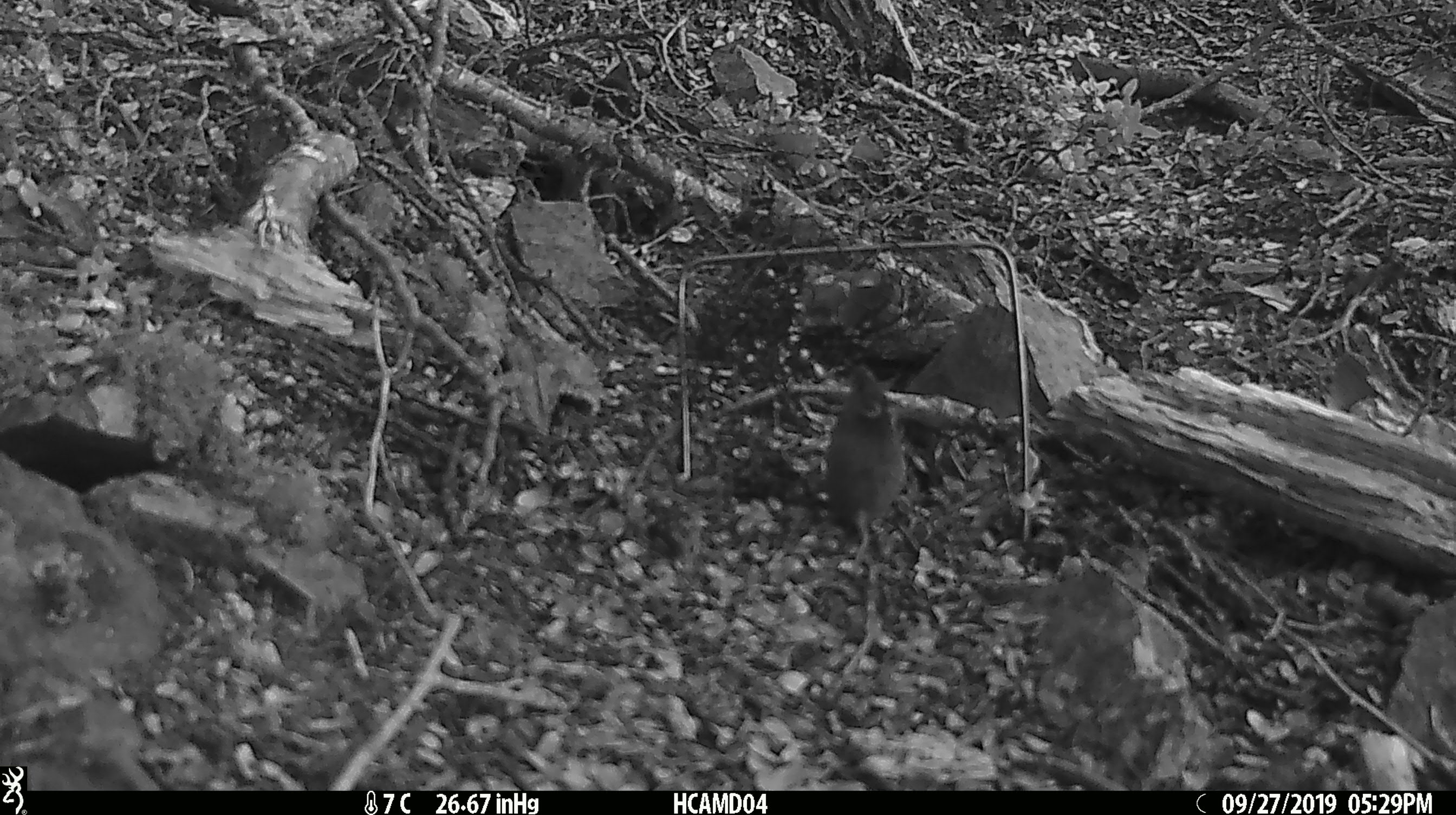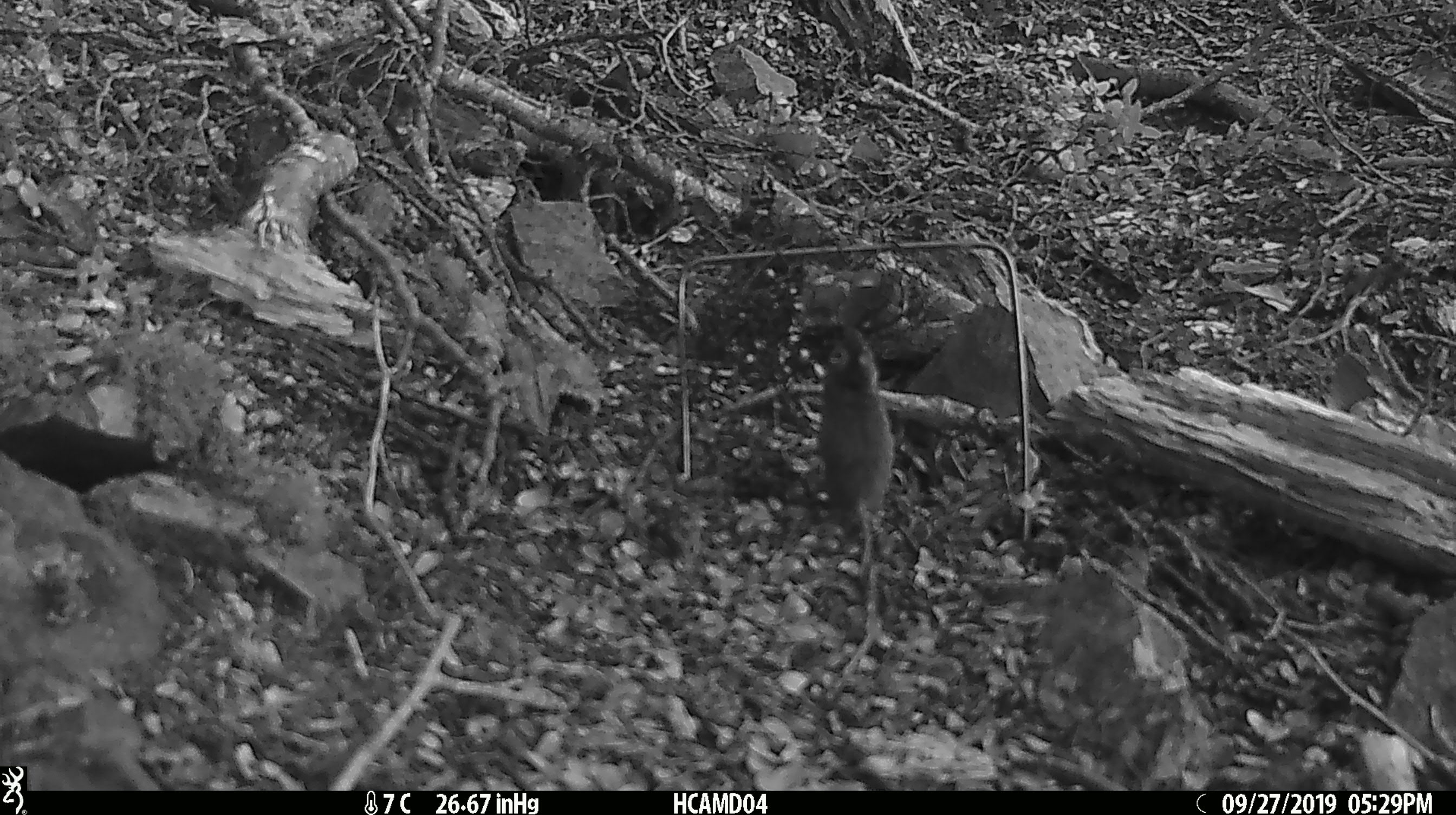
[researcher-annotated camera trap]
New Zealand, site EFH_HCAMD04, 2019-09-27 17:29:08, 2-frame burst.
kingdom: Animalia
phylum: Chordata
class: Mammalia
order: Rodentia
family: Muridae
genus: Mus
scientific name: Mus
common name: mouse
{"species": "mouse (Mus)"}